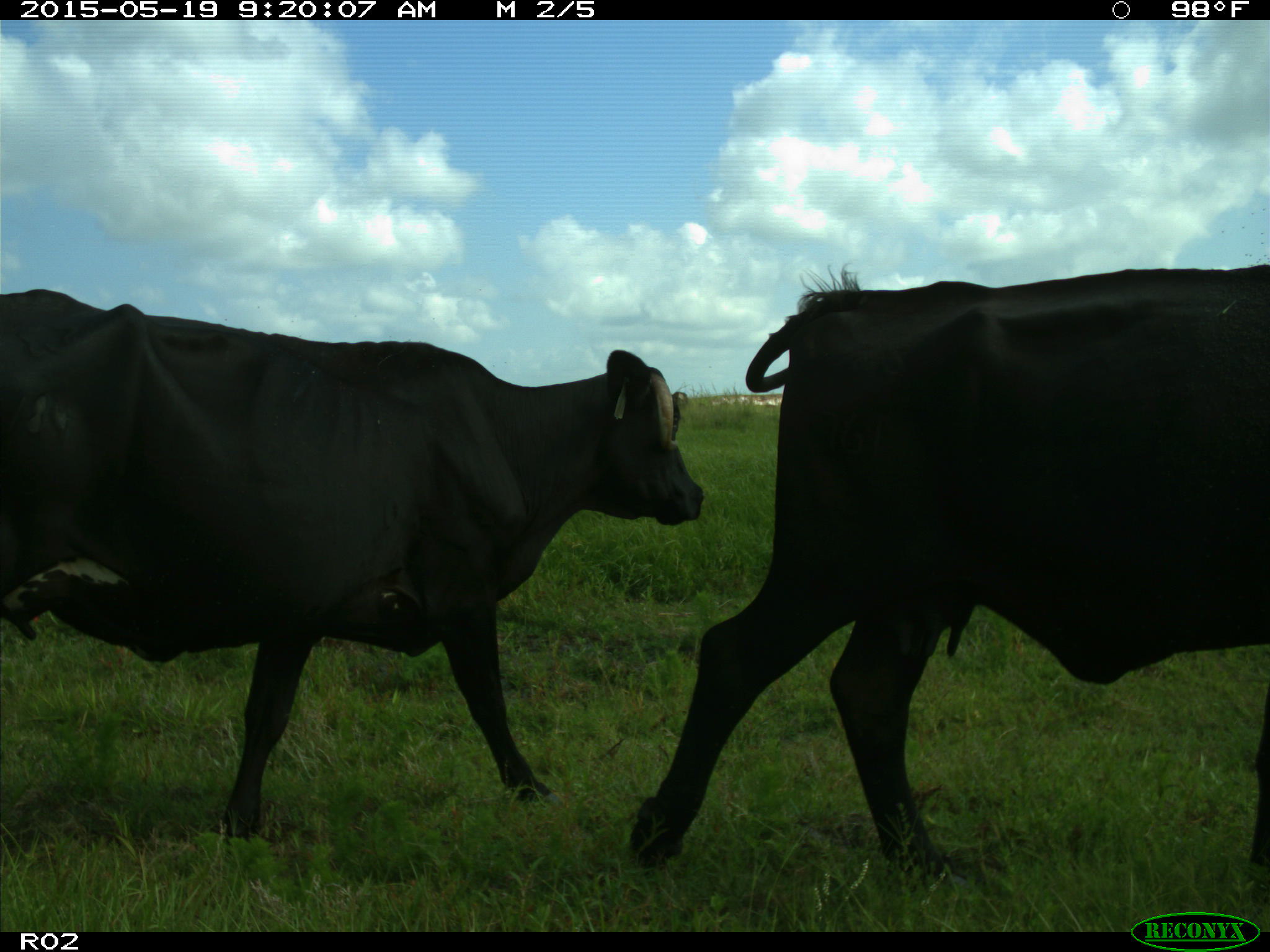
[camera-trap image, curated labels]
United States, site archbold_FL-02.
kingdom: Animalia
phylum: Chordata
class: Mammalia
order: Artiodactyla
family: Bovidae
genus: Bos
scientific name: Bos taurus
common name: domestic cow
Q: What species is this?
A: Bos taurus (domestic cow).